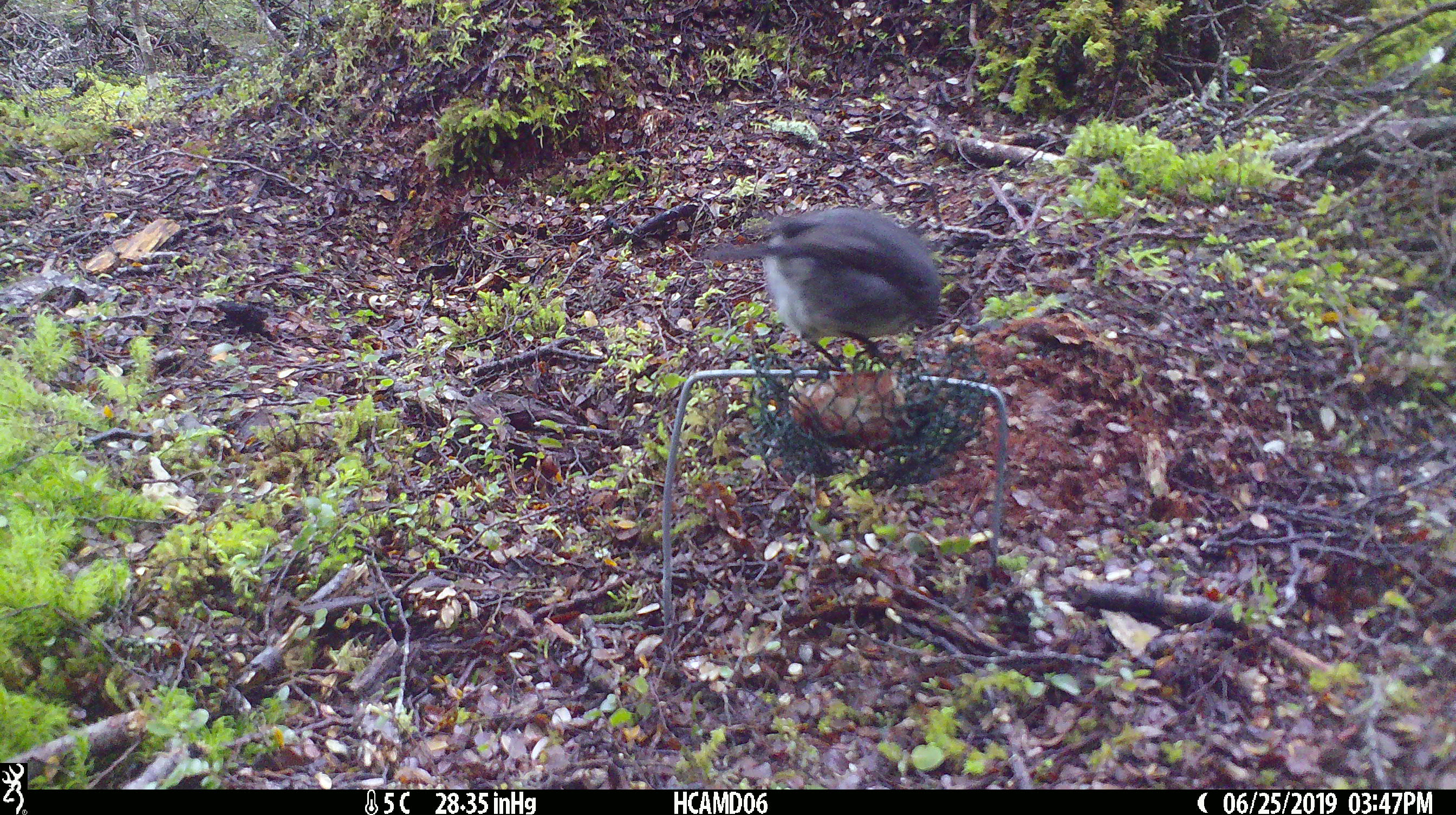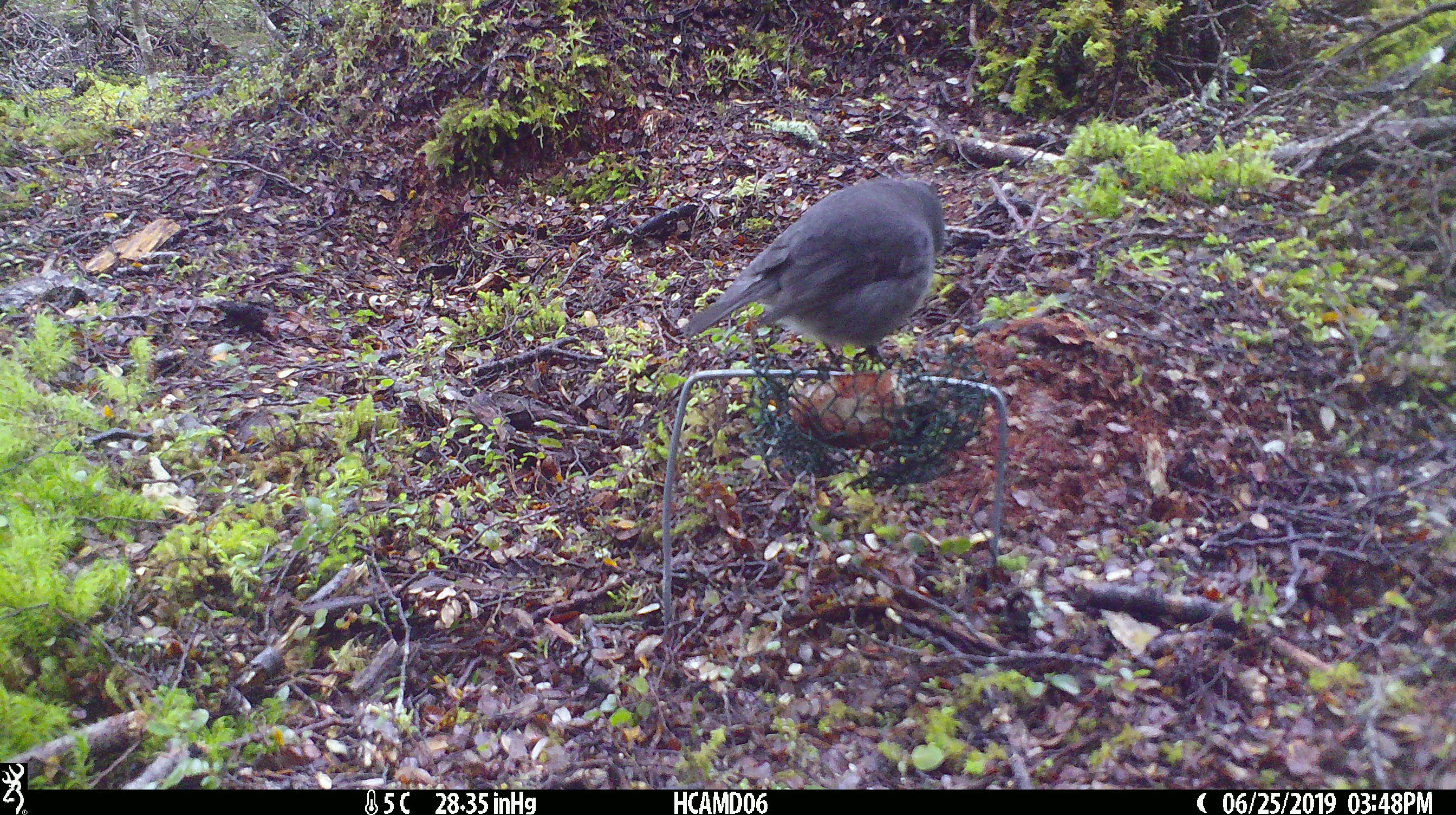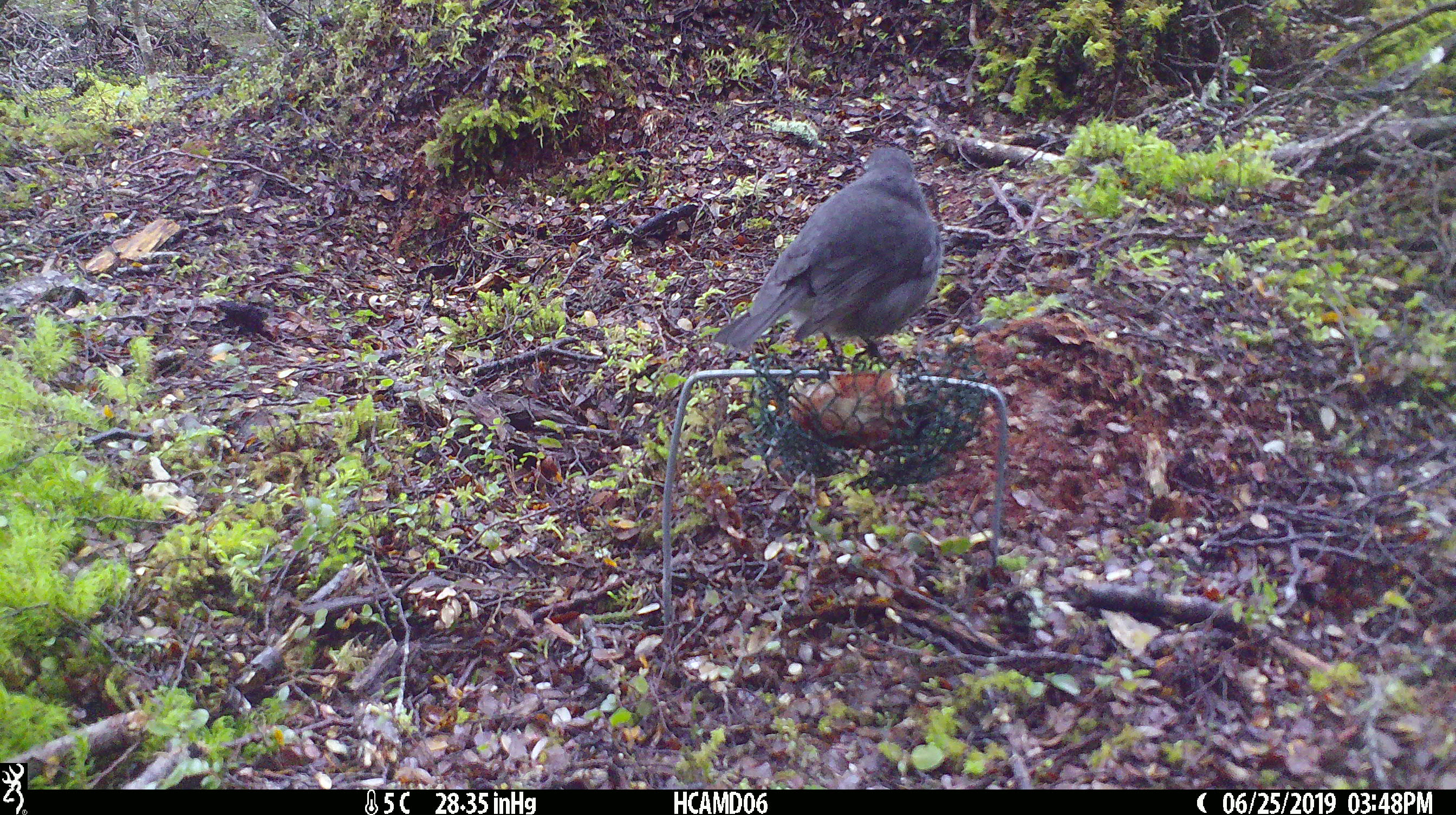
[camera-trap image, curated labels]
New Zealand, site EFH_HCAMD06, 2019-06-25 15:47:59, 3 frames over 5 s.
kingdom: Animalia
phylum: Chordata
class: Aves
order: Passeriformes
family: Petroicidae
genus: Petroica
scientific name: Petroica australis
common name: new zealand robin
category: robin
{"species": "robin (new zealand robin) (Petroica australis)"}